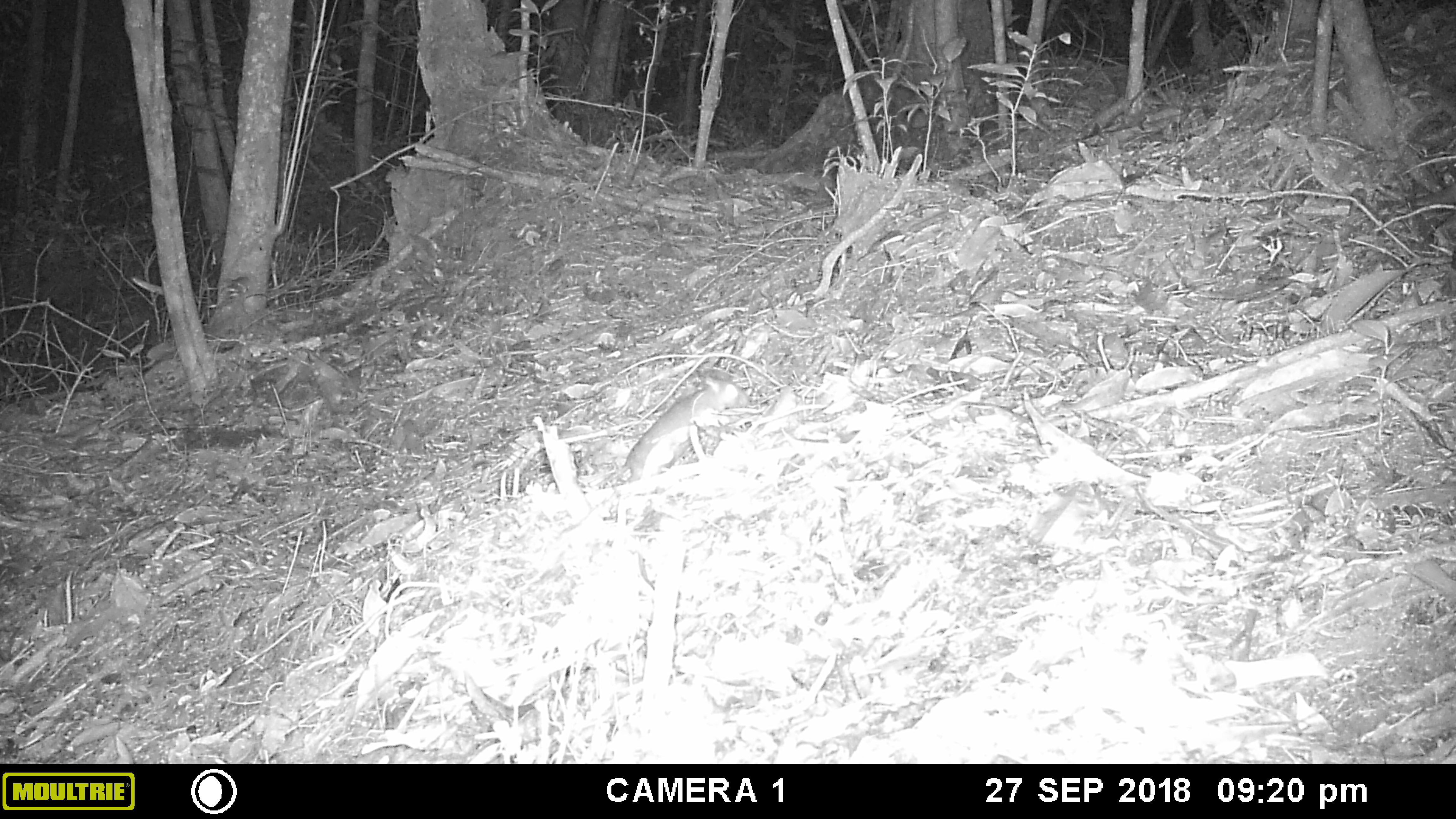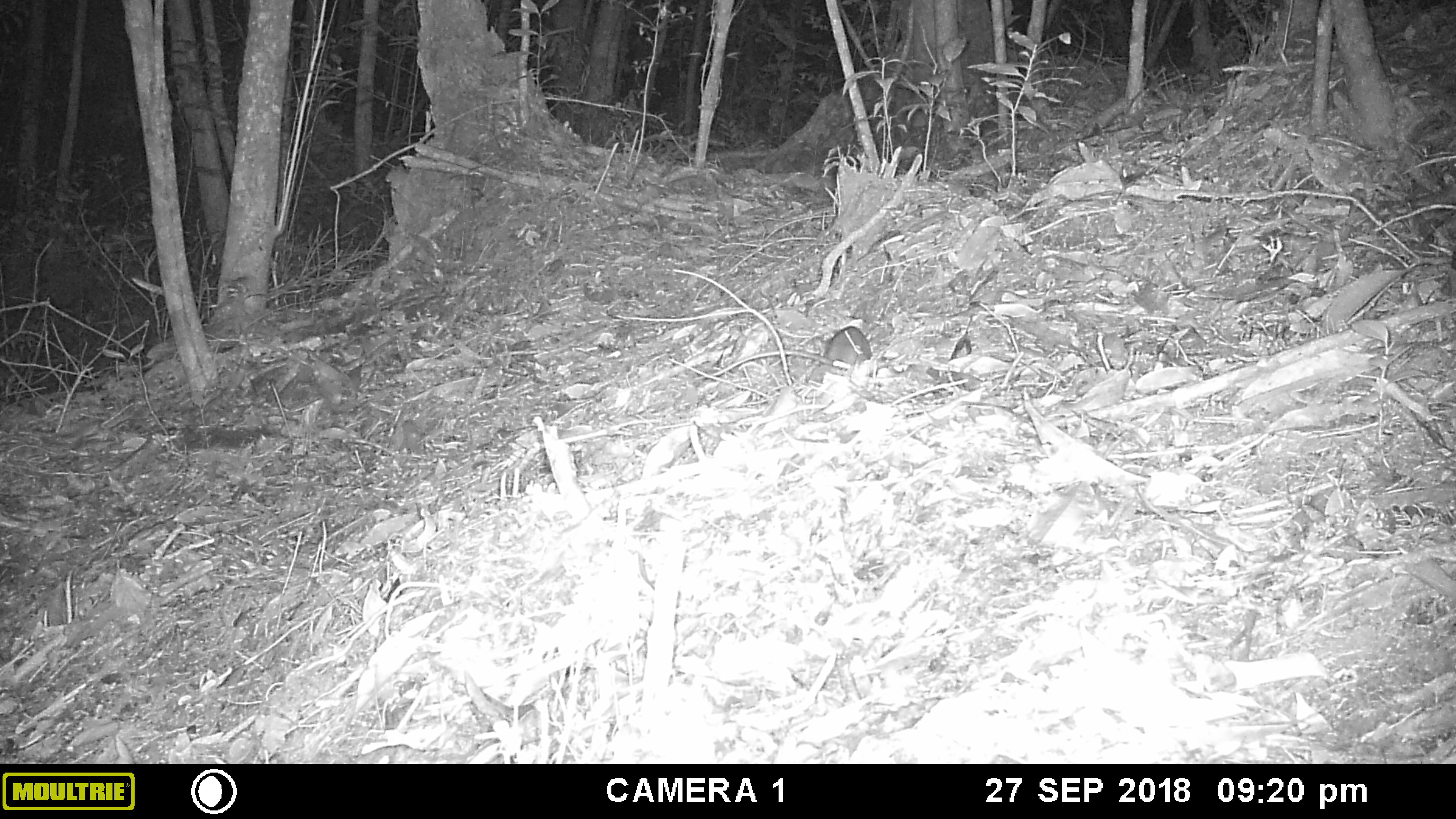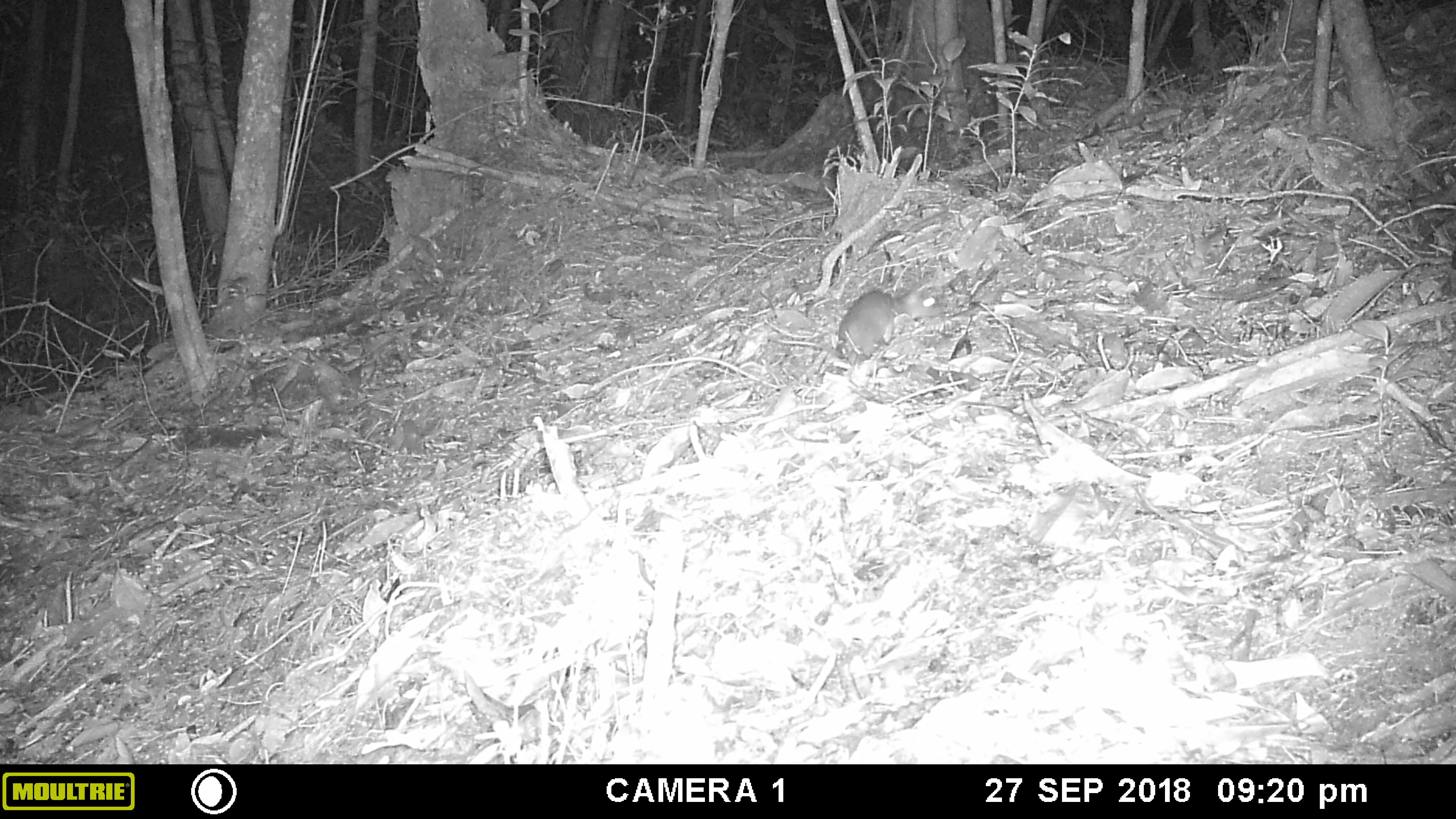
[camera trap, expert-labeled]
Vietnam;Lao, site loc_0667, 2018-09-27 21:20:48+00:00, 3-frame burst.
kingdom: Animalia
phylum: Chordata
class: Mammalia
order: Rodentia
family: Muridae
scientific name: Muridae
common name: old-world mice and rats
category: unidentified murid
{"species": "unidentified murid (old-world mice and rats) (Muridae)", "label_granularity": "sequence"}